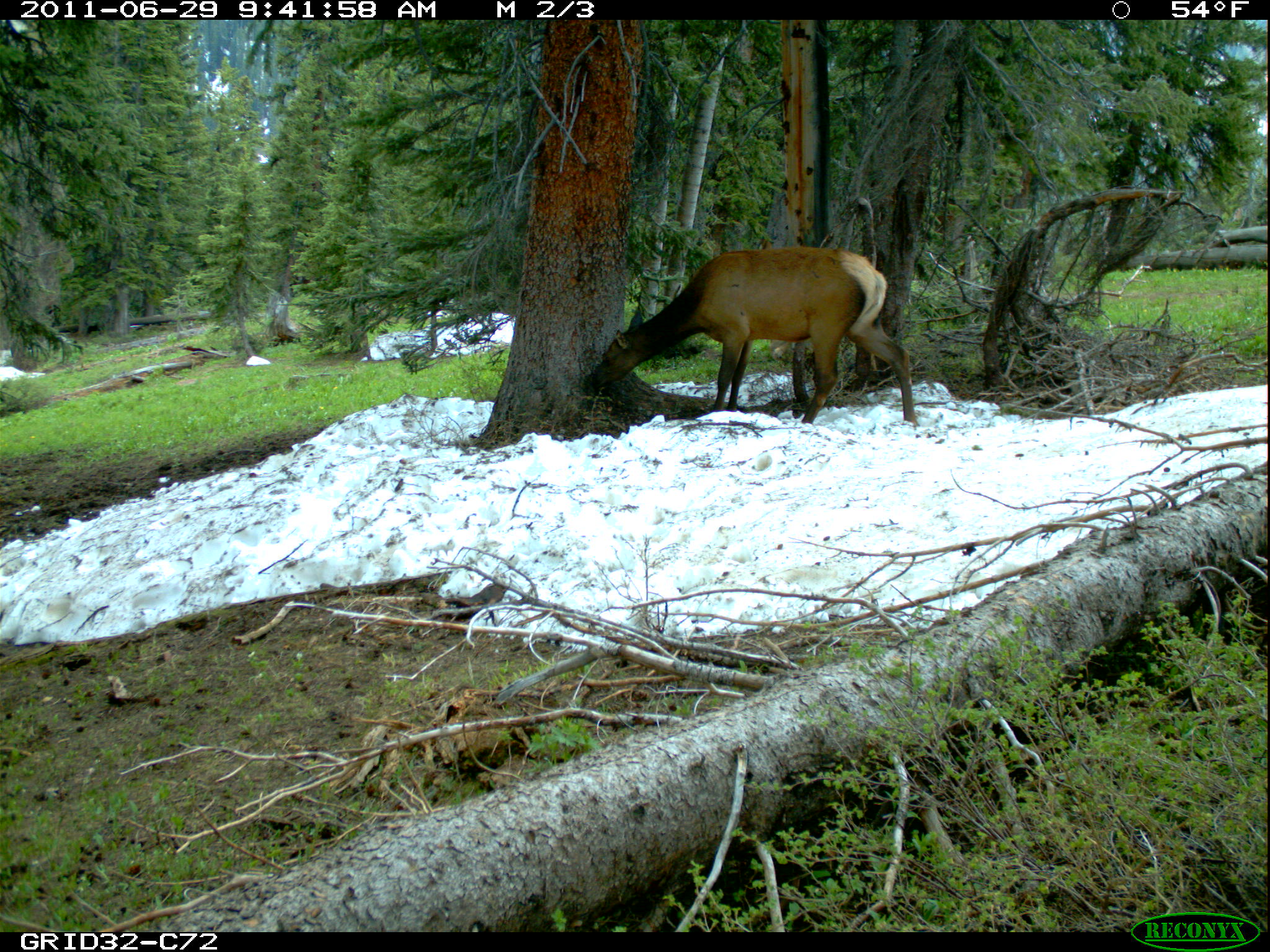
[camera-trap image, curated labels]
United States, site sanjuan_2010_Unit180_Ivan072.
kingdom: Animalia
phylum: Chordata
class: Mammalia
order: Artiodactyla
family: Cervidae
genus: Cervus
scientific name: Cervus elaphus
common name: red deer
Cervus elaphus (red deer).